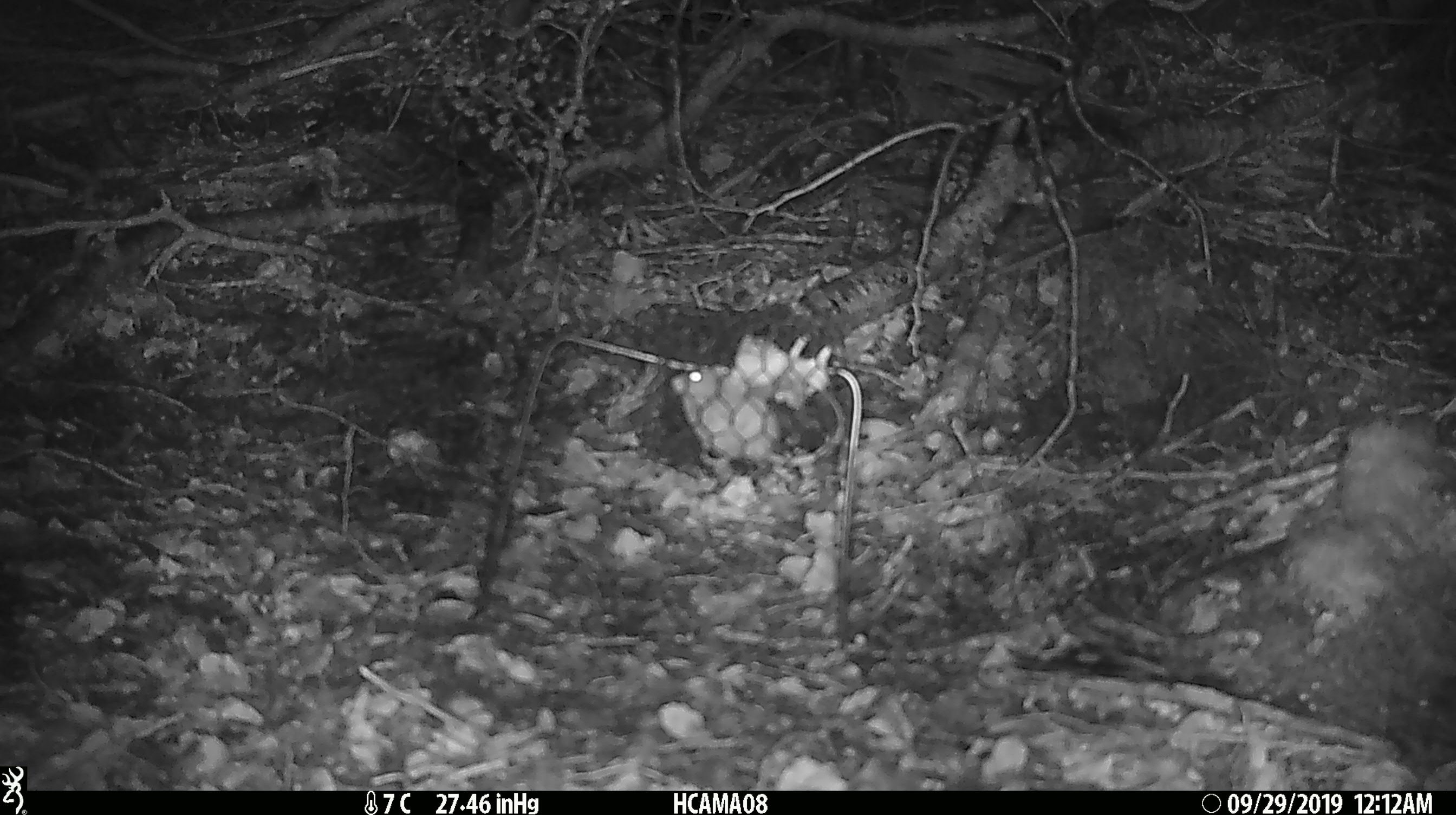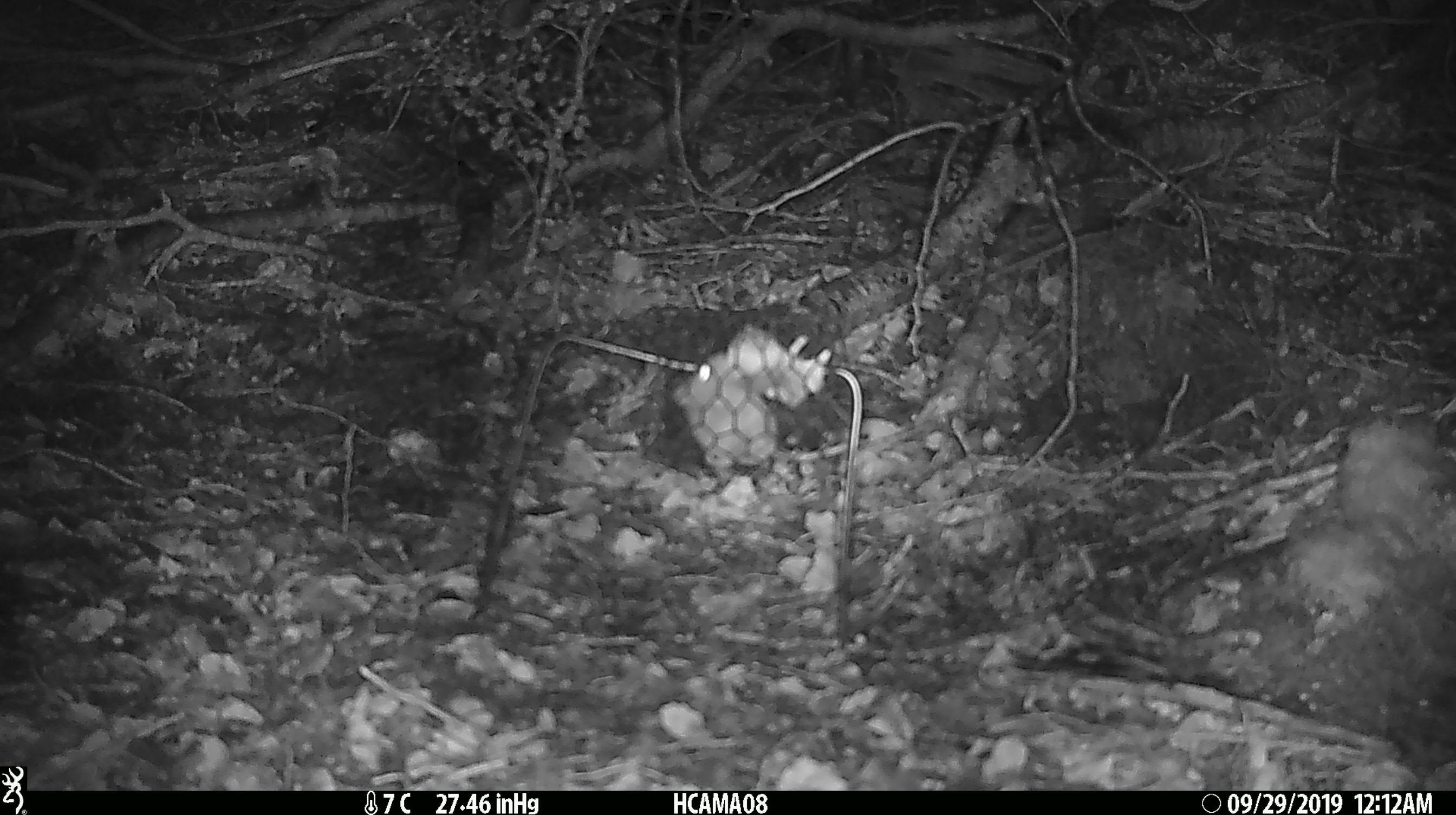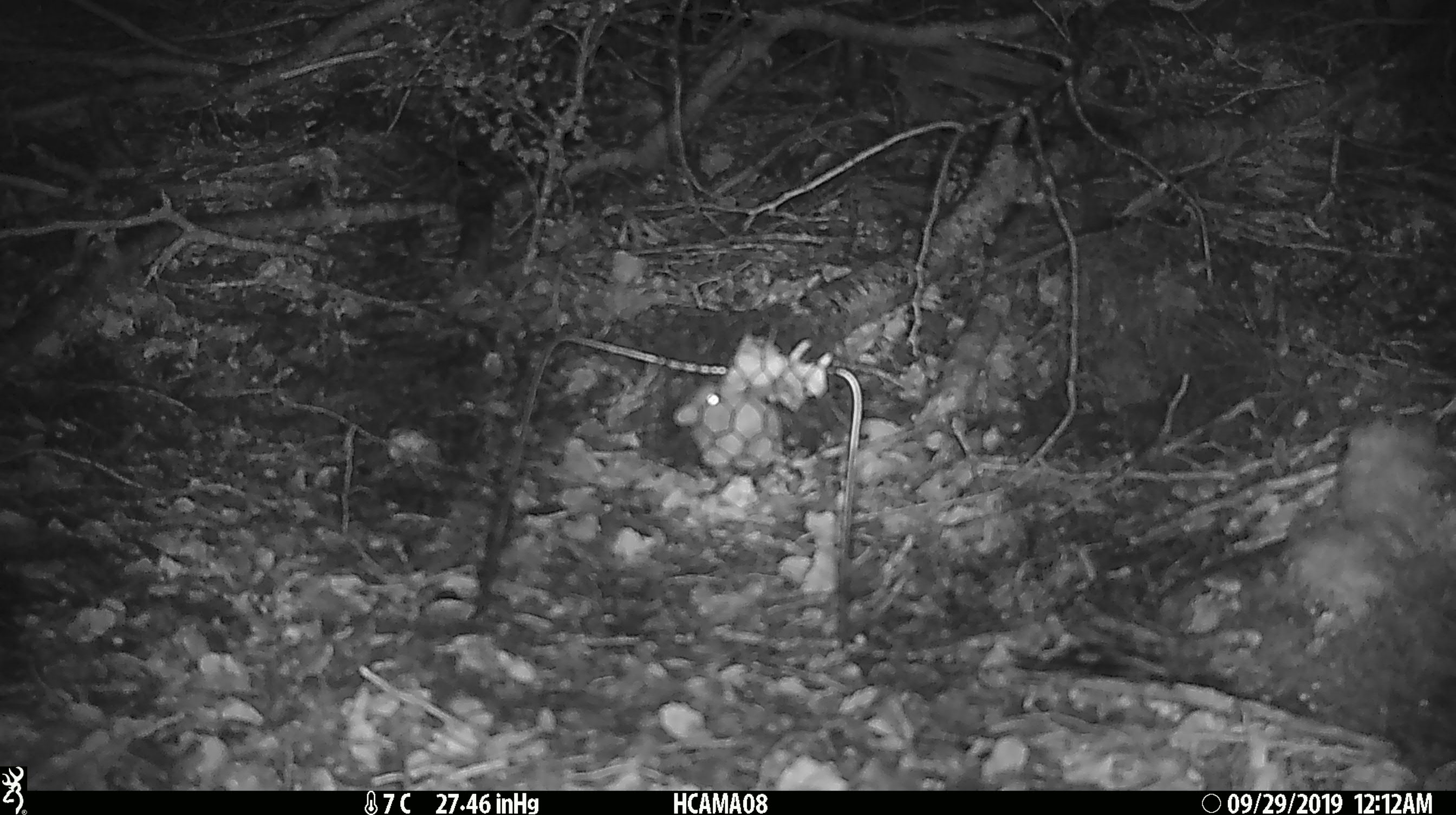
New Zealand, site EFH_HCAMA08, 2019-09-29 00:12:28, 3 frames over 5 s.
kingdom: Animalia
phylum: Chordata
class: Mammalia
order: Rodentia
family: Muridae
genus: Mus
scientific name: Mus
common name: mouse